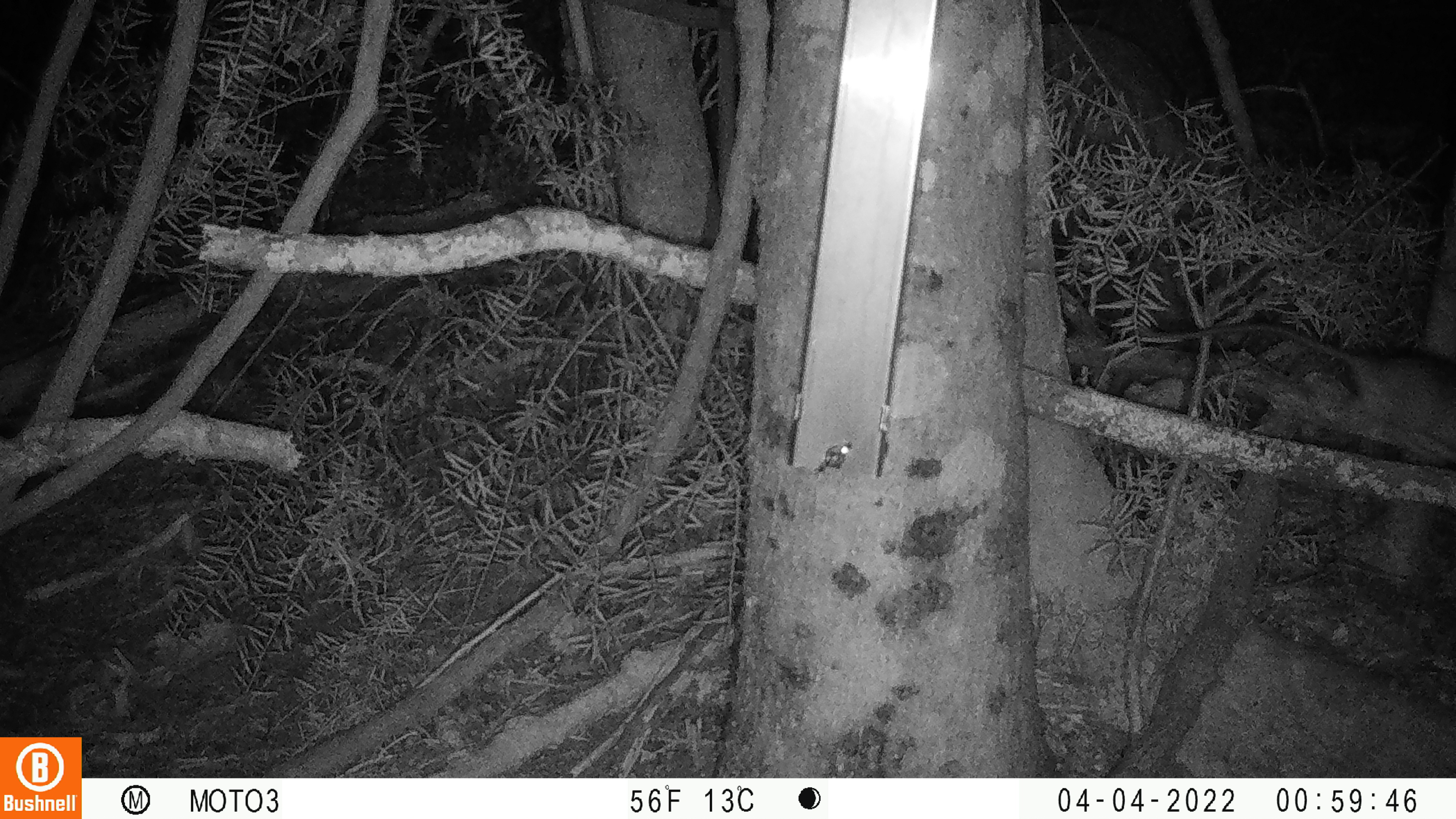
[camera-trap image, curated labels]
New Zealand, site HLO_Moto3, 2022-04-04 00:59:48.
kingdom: Animalia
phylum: Chordata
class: Mammalia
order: Rodentia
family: Muridae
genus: Rattus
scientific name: Rattus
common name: rat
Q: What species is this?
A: Rat (Rattus).